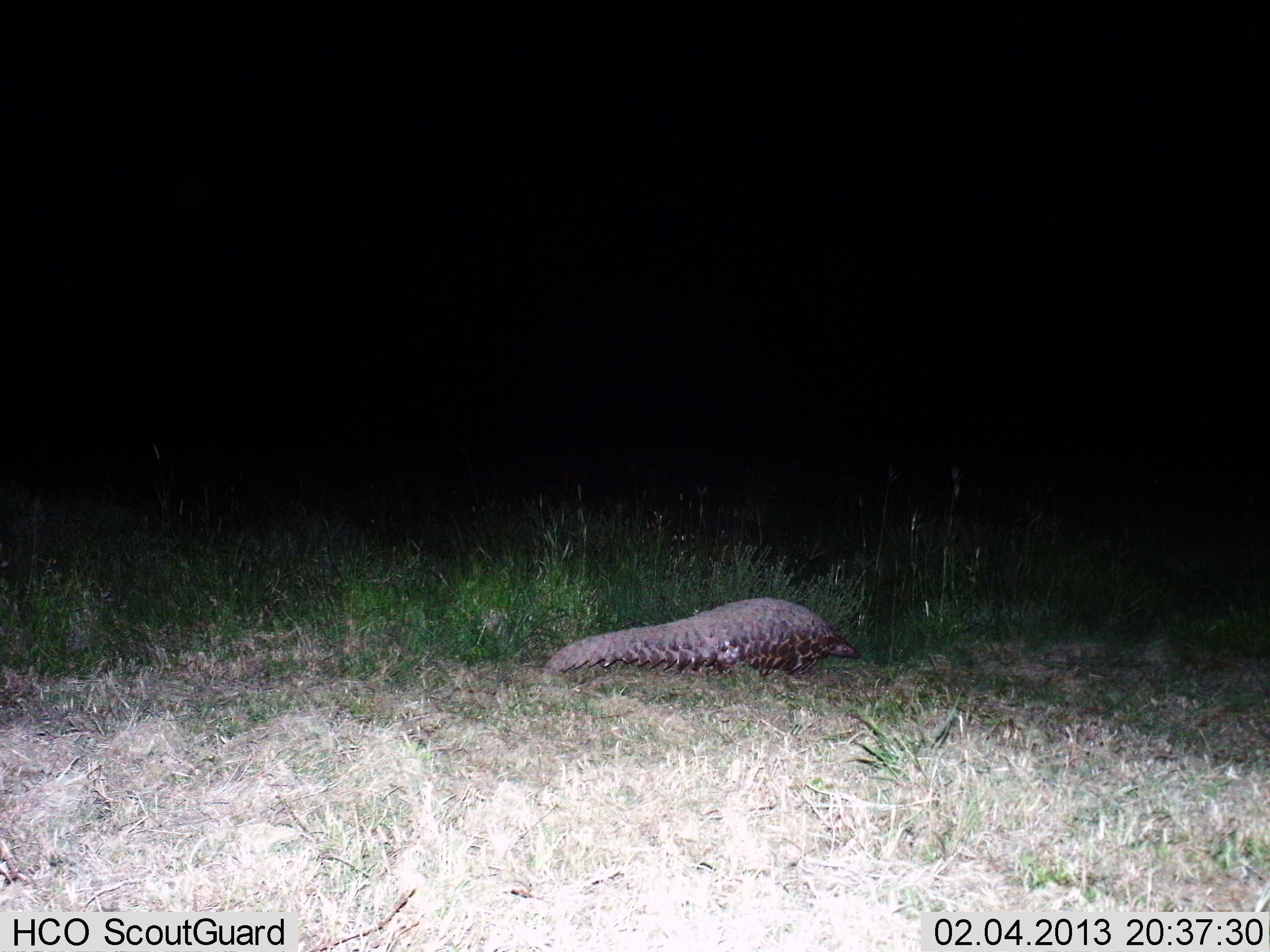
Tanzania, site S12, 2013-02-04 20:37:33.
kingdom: Animalia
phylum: Chordata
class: Reptilia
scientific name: Reptilia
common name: reptiles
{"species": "reptiles (Reptilia)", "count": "1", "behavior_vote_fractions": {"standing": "35%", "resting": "10%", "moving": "55%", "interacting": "0%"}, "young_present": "0%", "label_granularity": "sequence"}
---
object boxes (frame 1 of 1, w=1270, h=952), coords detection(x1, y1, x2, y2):
animal: detection(546, 598, 863, 675)